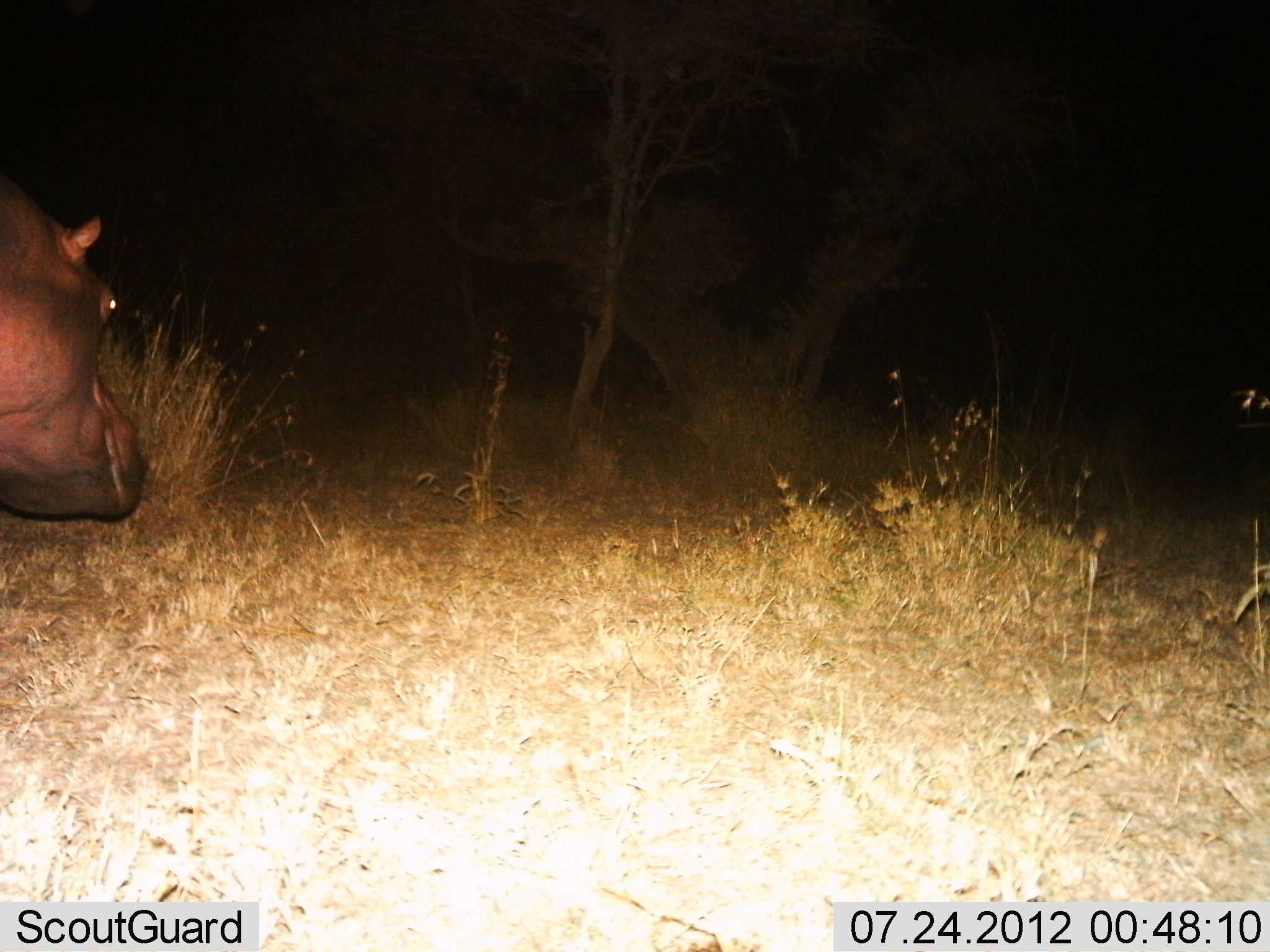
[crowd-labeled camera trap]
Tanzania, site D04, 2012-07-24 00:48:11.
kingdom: Animalia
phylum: Chordata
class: Mammalia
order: Artiodactyla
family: Hippopotamidae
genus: Hippopotamus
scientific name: Hippopotamus amphibius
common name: hippopotamus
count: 1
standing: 70%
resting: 0%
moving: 30%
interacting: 0%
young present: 0%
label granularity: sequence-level